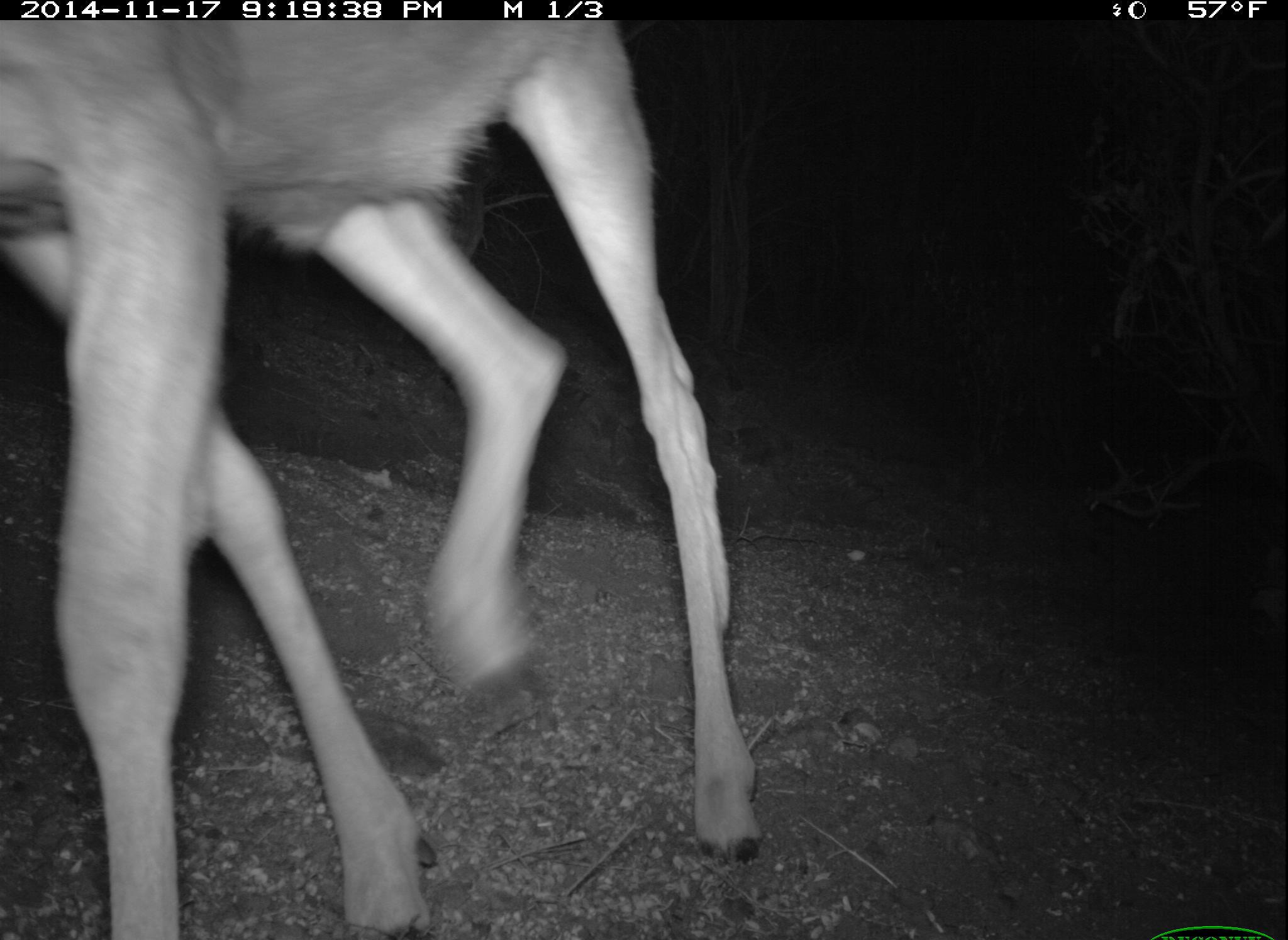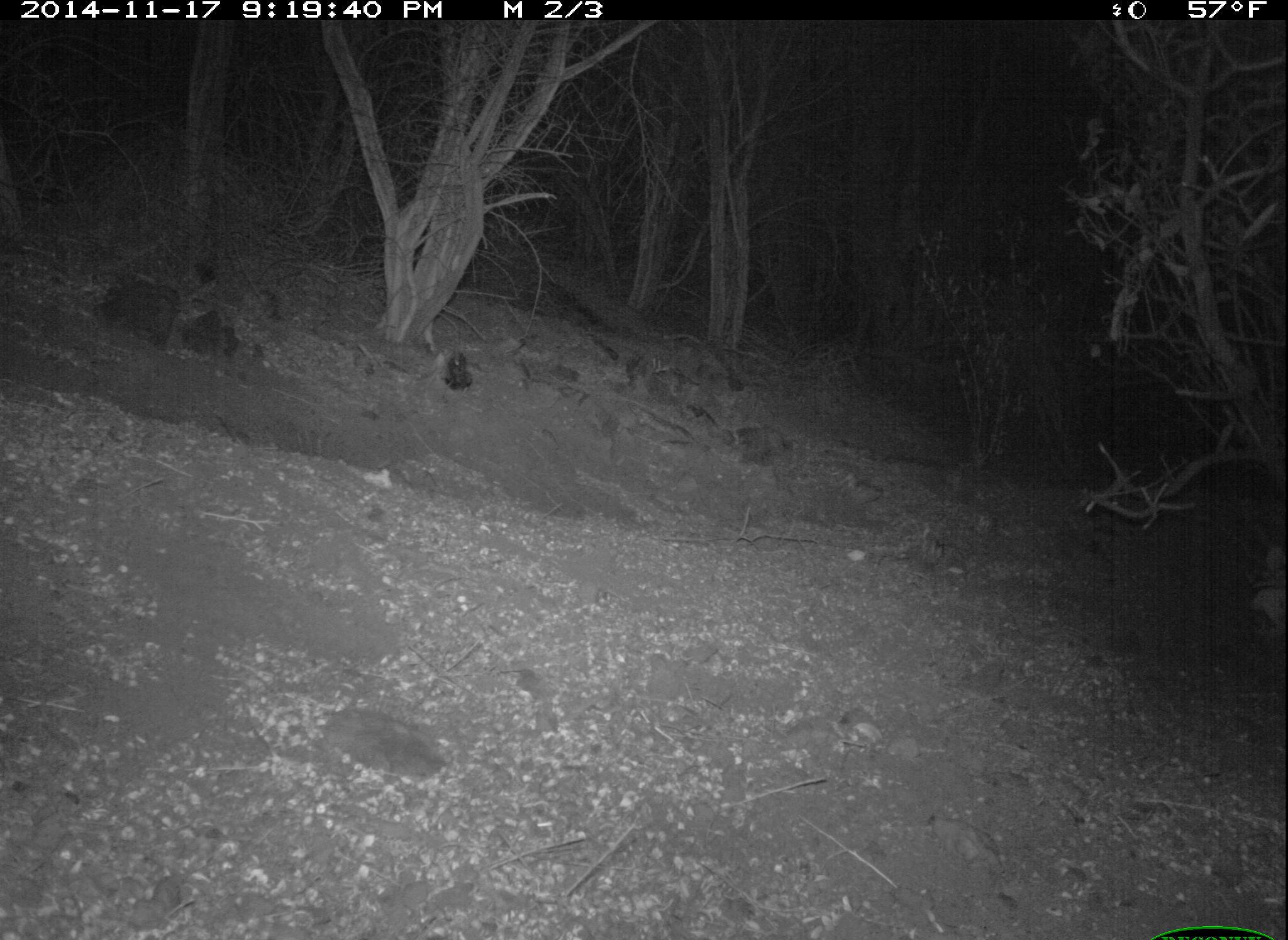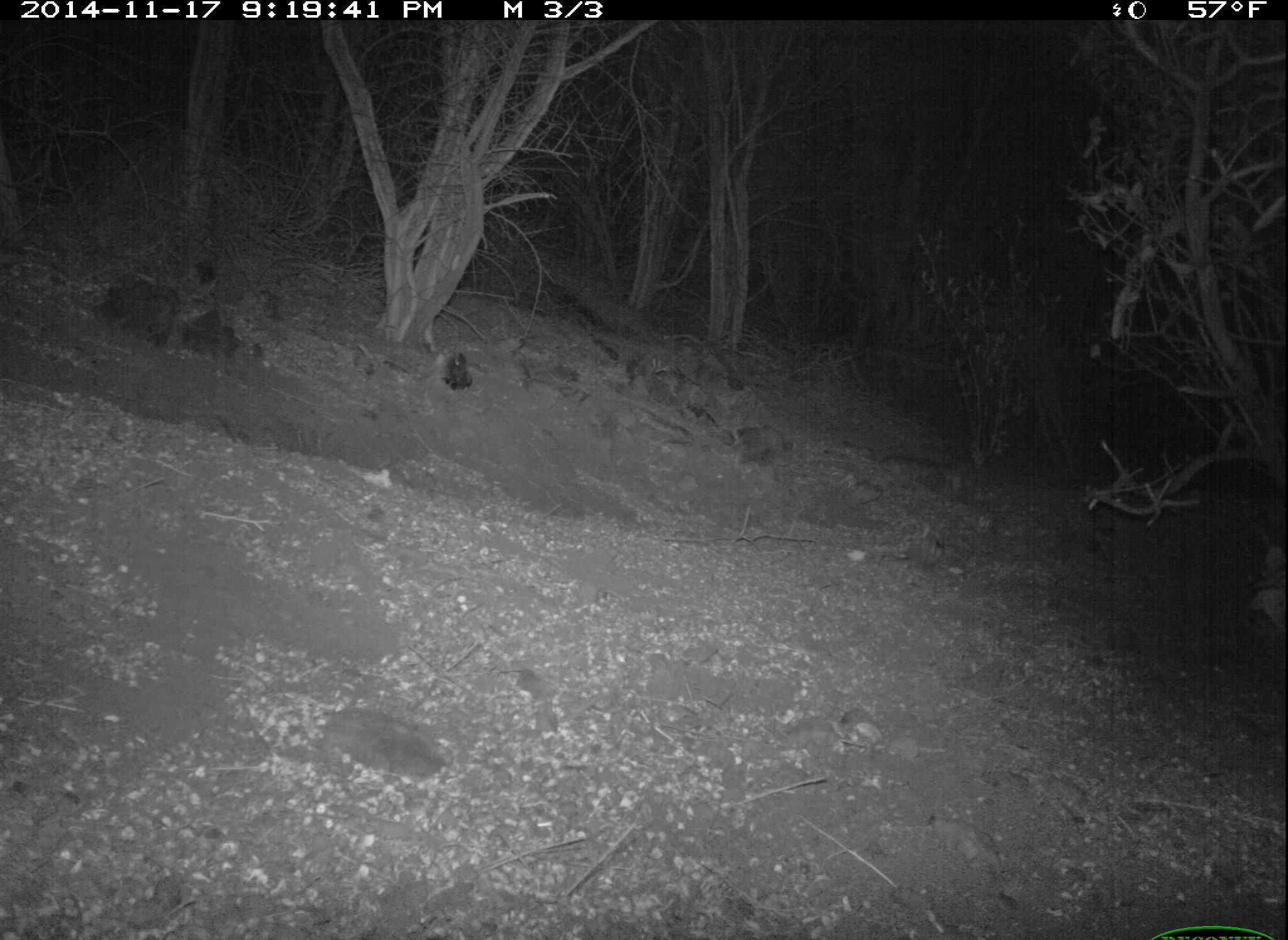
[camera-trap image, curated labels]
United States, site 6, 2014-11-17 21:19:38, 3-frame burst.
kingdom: Animalia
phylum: Chordata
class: Mammalia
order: Artiodactyla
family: Cervidae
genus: Odocoileus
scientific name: Odocoileus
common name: deer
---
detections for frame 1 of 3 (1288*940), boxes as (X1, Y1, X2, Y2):
deer: (0, 23, 761, 940)